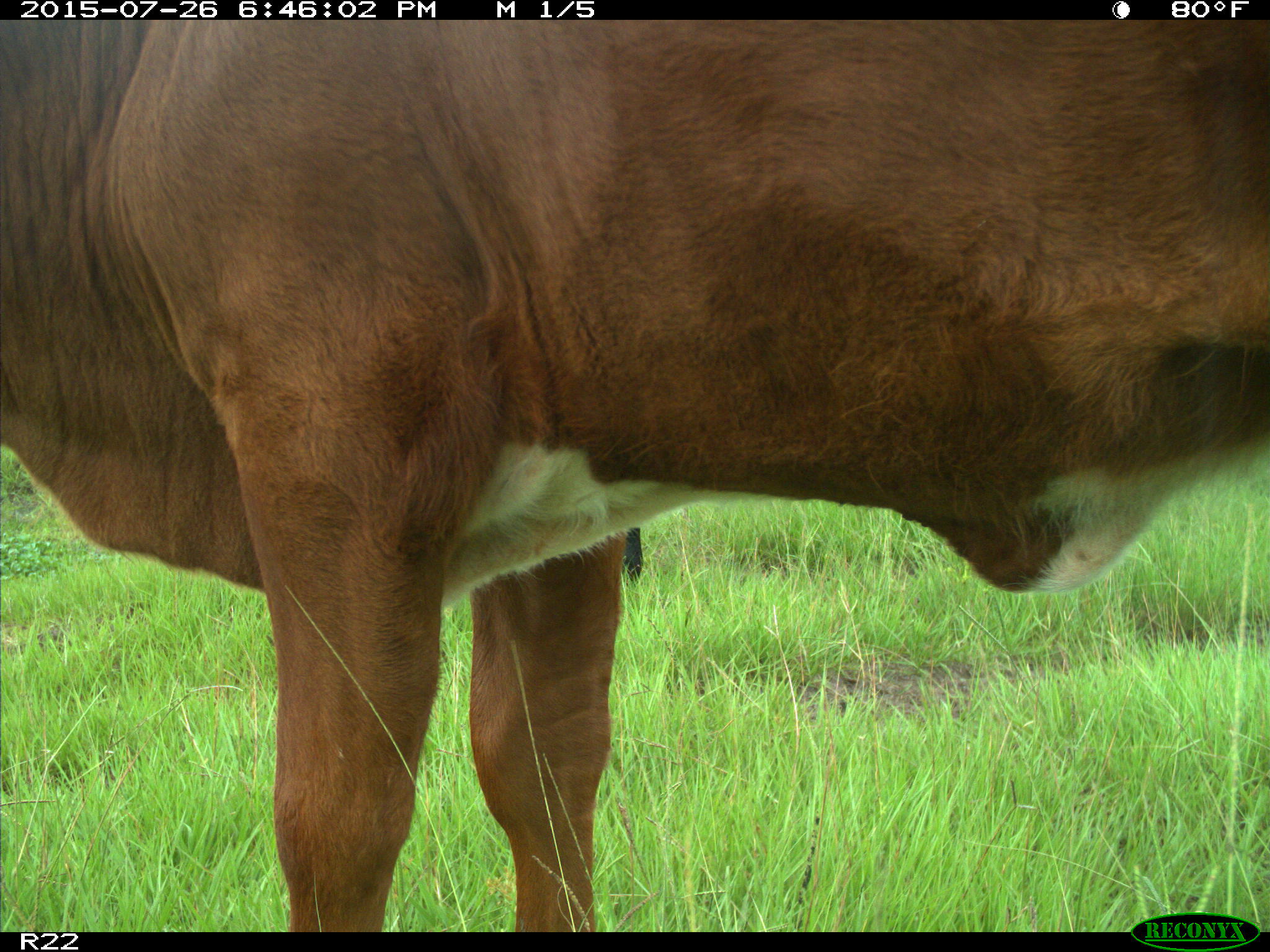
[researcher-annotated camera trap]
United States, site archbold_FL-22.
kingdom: Animalia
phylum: Chordata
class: Mammalia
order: Artiodactyla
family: Bovidae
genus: Bos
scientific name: Bos taurus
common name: domestic cow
Bos taurus (domestic cow).